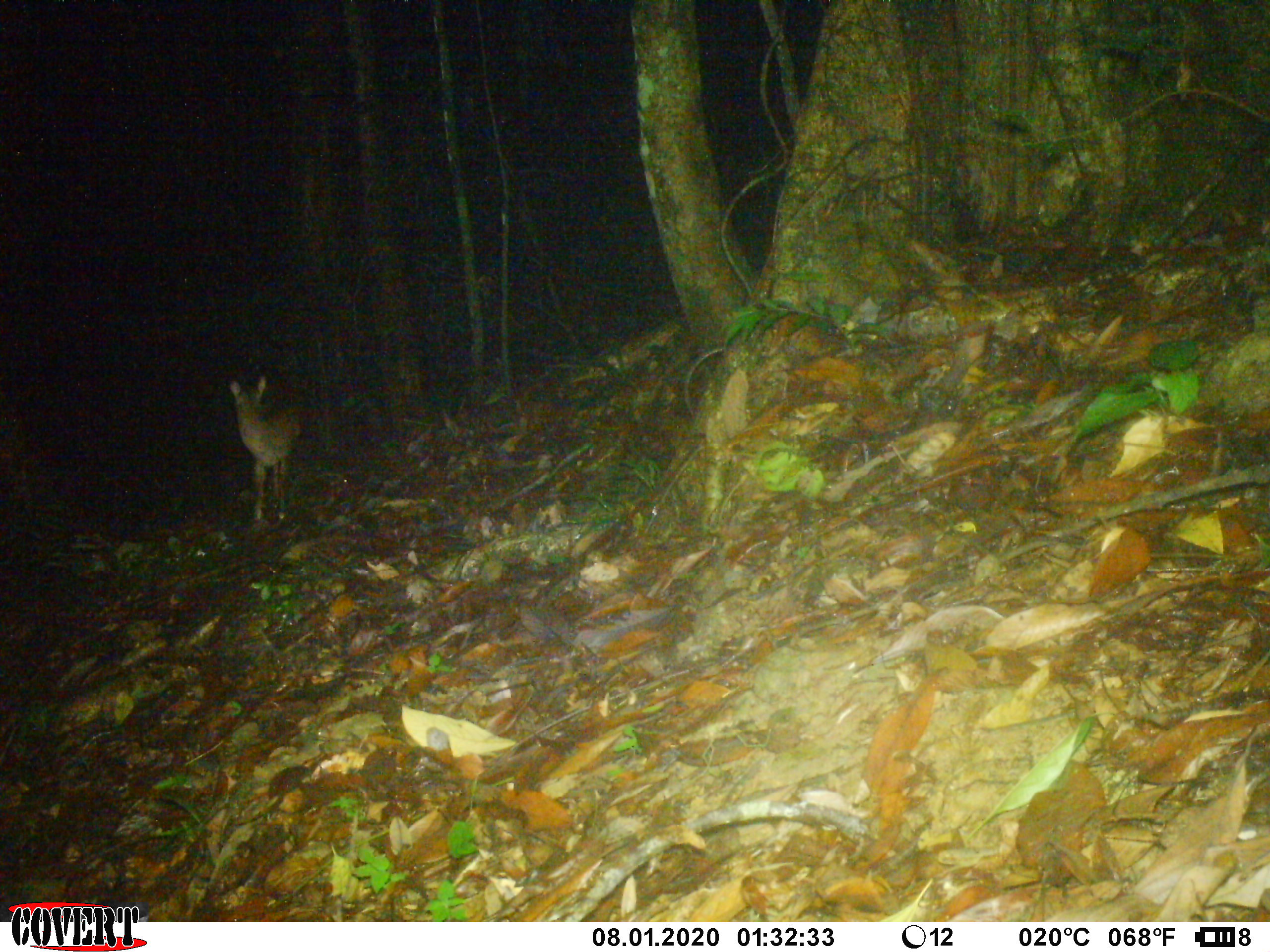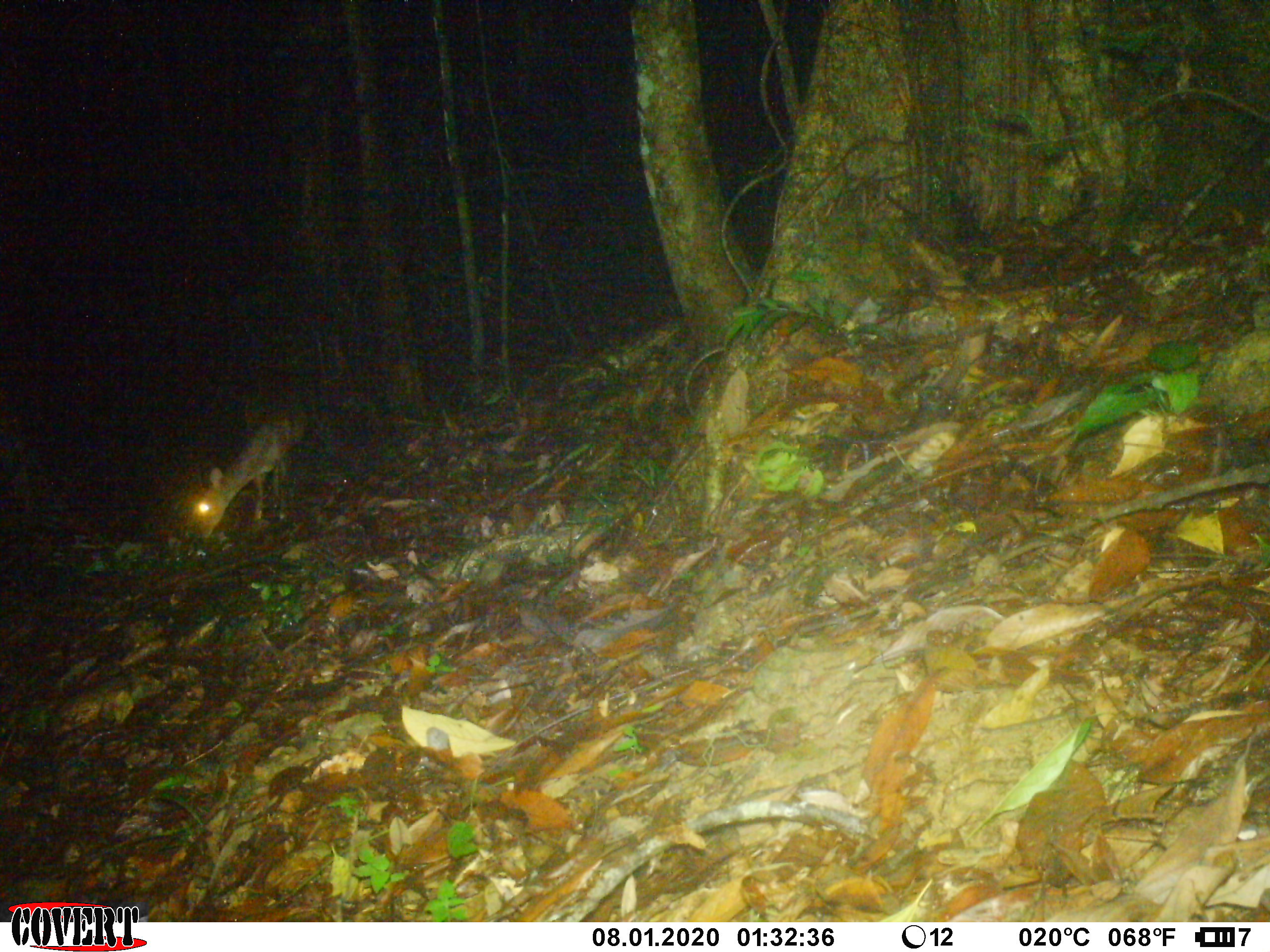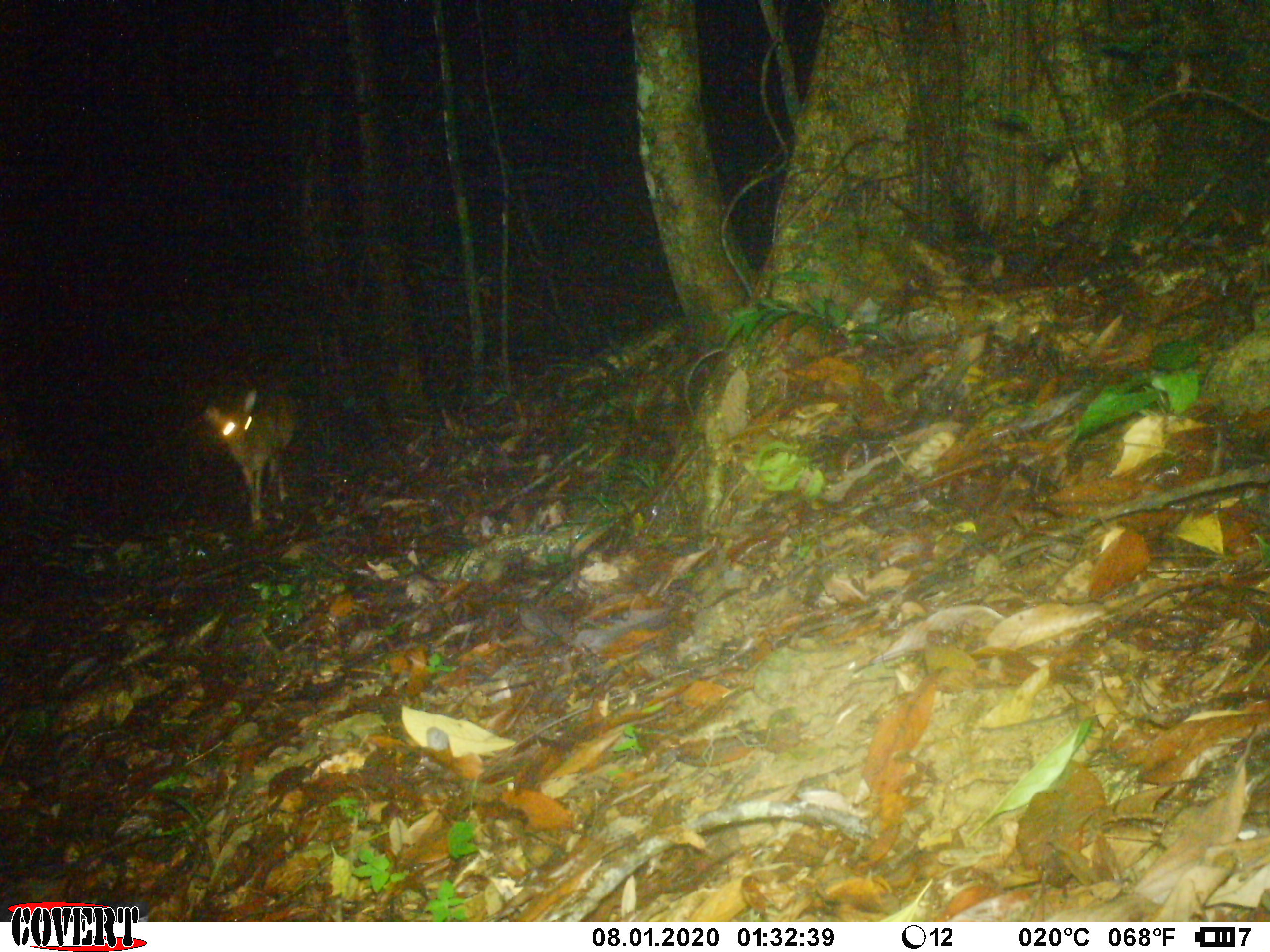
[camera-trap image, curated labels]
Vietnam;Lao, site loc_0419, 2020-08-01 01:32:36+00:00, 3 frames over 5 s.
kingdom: Animalia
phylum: Chordata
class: Mammalia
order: Artiodactyla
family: Cervidae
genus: Muntiacus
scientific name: Muntiacus vuquangensis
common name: large-antlered muntjac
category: large antlered muntjac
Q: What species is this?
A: Large antlered muntjac (large-antlered muntjac) (Muntiacus vuquangensis).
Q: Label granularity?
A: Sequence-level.